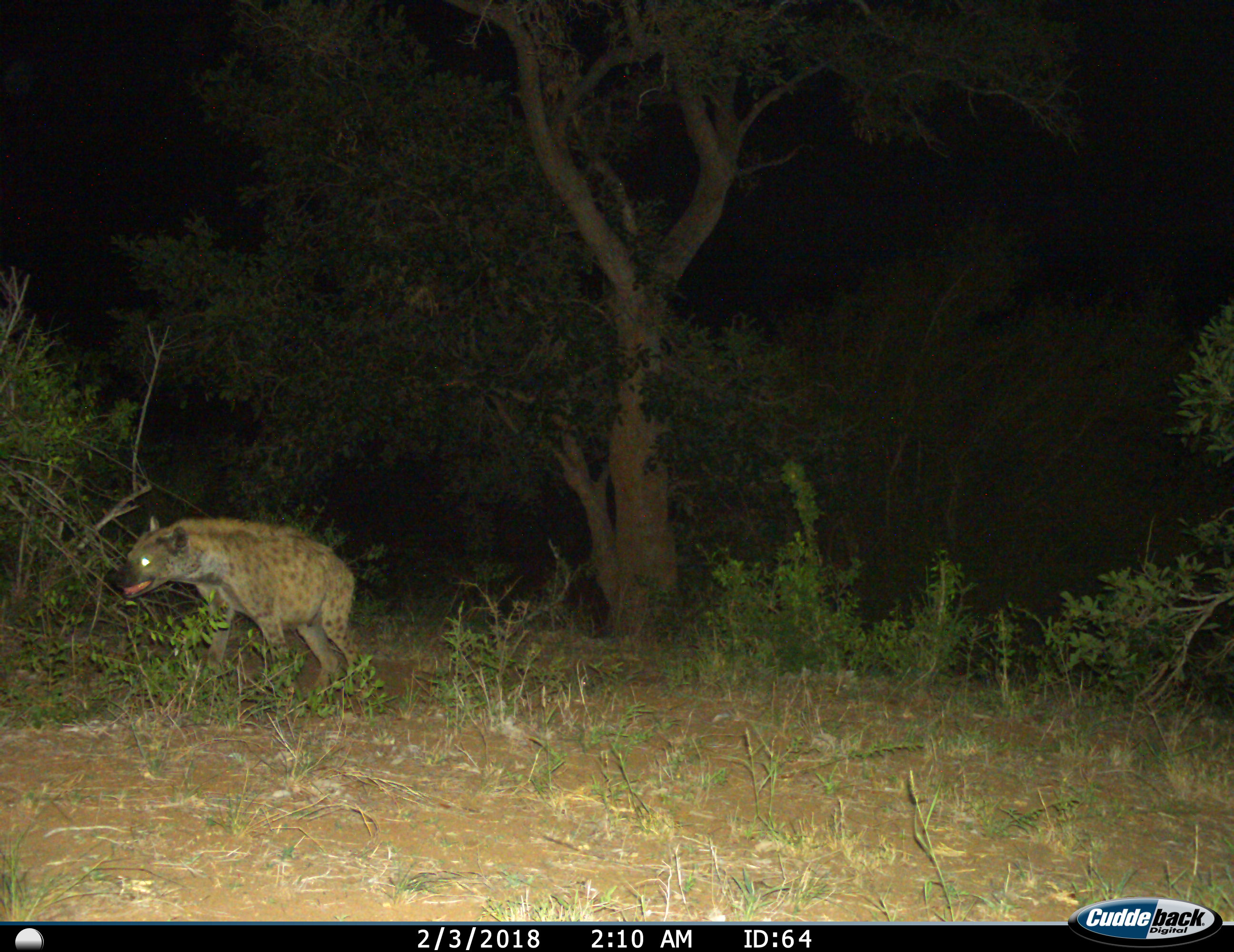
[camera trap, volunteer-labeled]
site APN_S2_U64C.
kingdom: Animalia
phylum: Chordata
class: Mammalia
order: Carnivora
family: Hyaenidae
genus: Crocuta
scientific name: Crocuta crocuta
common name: spotted hyena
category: hyenaspotted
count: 1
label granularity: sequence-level